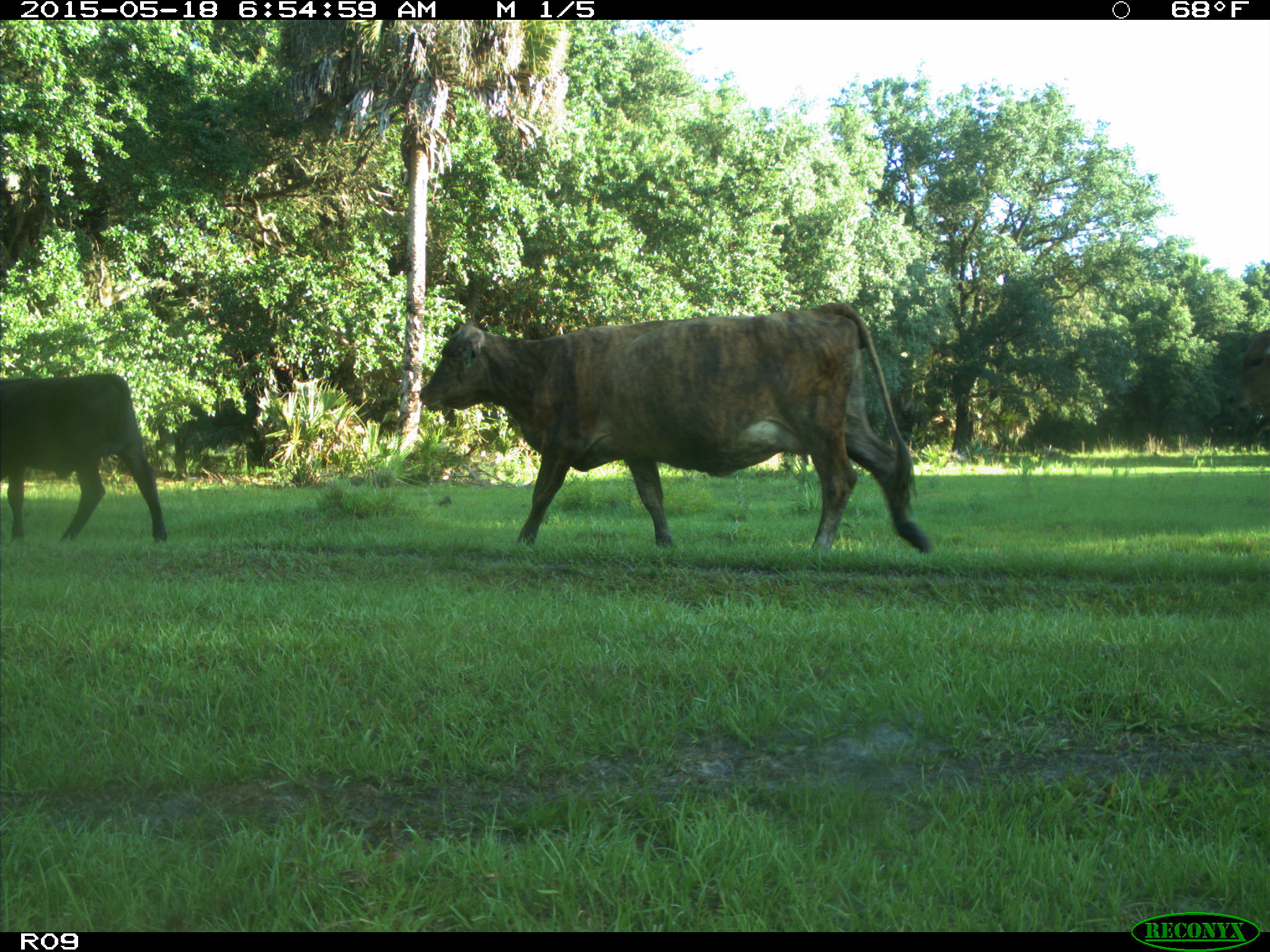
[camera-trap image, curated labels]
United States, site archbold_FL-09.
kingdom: Animalia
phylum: Chordata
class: Mammalia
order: Artiodactyla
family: Bovidae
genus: Bos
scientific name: Bos taurus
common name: domestic cow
Bos taurus (domestic cow).